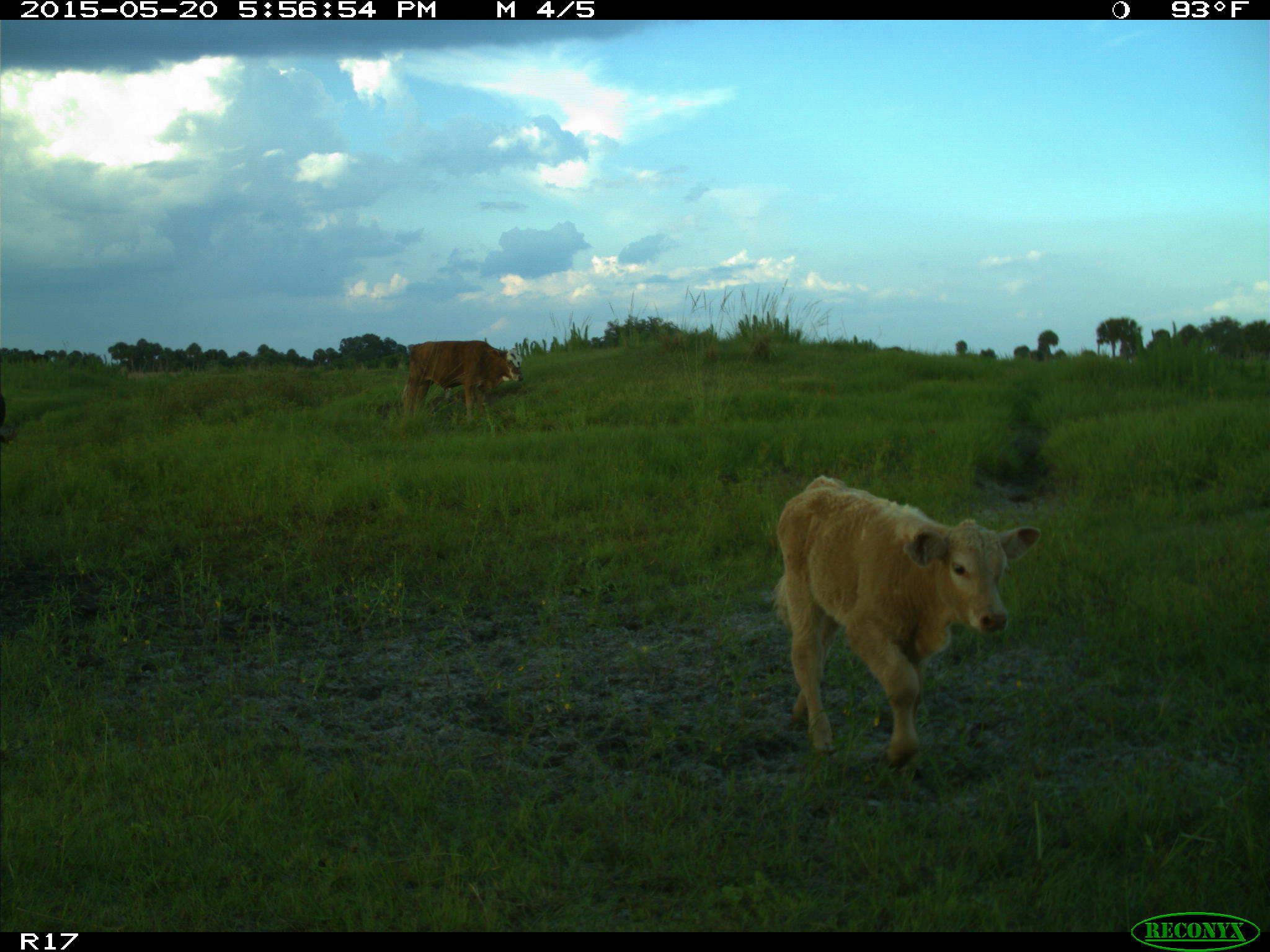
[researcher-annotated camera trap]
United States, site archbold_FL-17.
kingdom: Animalia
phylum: Chordata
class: Mammalia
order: Artiodactyla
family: Bovidae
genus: Bos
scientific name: Bos taurus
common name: domestic cow